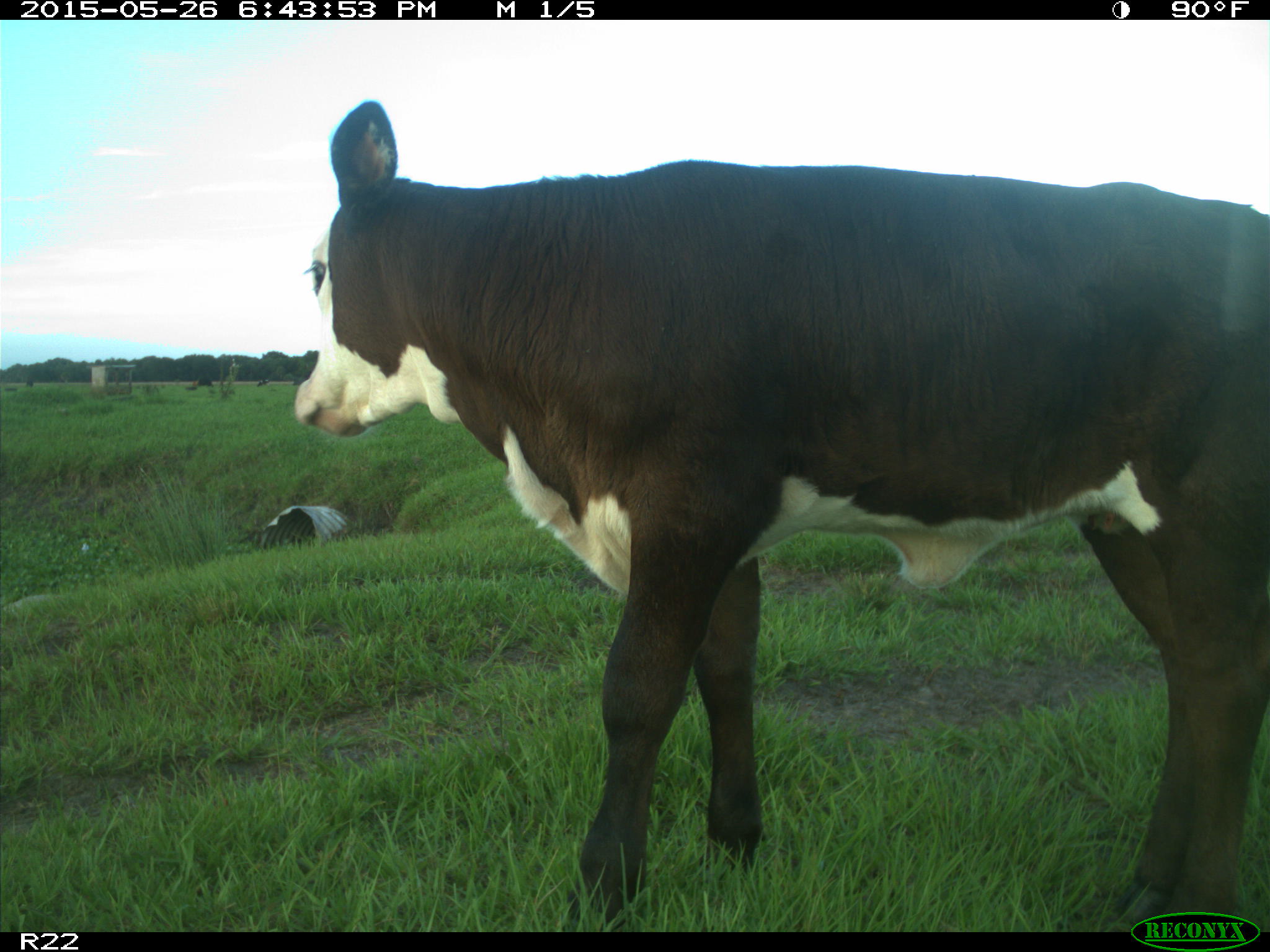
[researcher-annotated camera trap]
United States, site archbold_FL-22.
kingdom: Animalia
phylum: Chordata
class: Mammalia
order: Artiodactyla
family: Bovidae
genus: Bos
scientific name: Bos taurus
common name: domestic cow